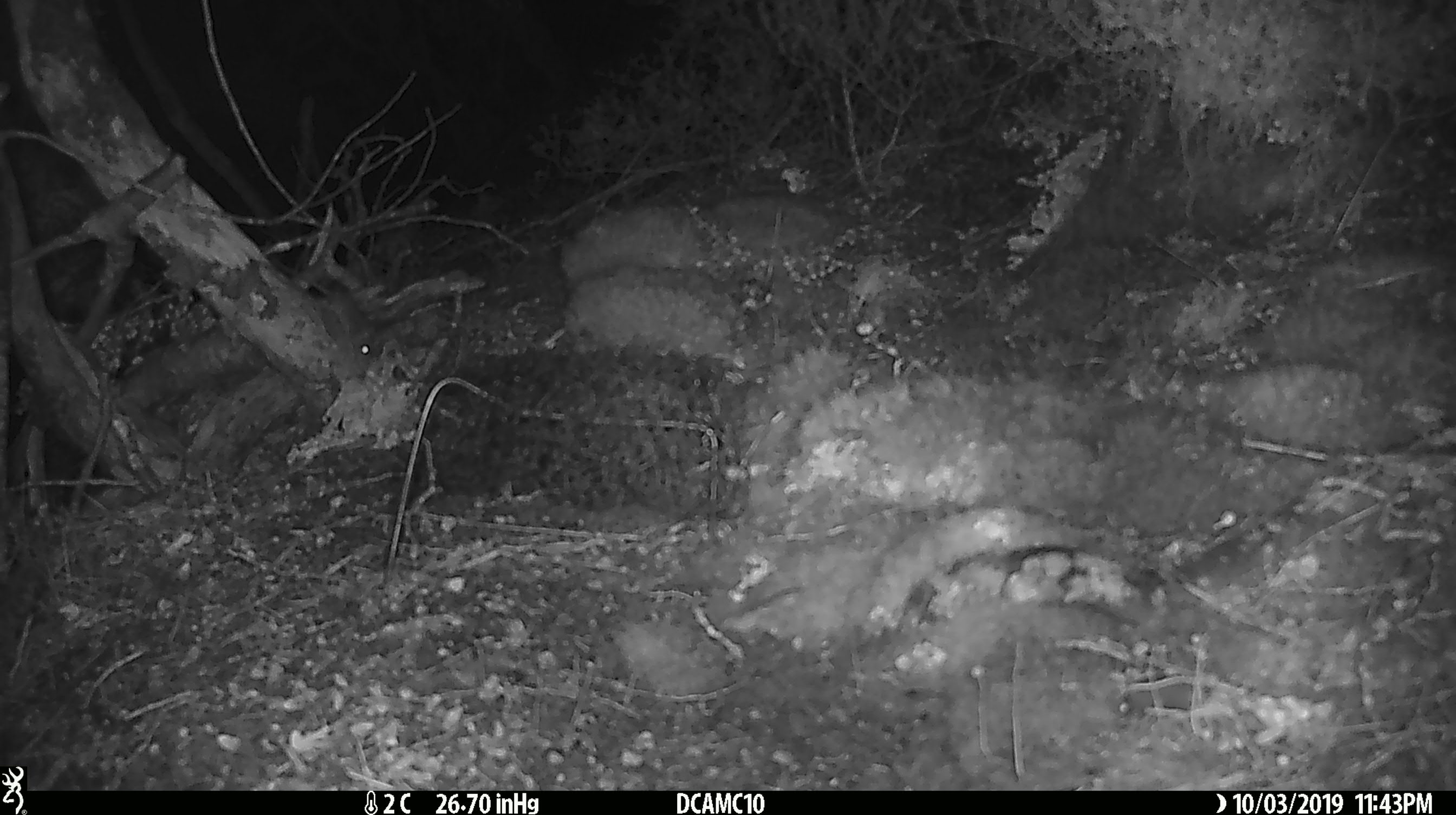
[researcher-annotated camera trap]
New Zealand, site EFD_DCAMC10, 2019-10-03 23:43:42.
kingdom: Animalia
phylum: Chordata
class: Mammalia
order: Rodentia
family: Muridae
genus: Mus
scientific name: Mus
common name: mouse